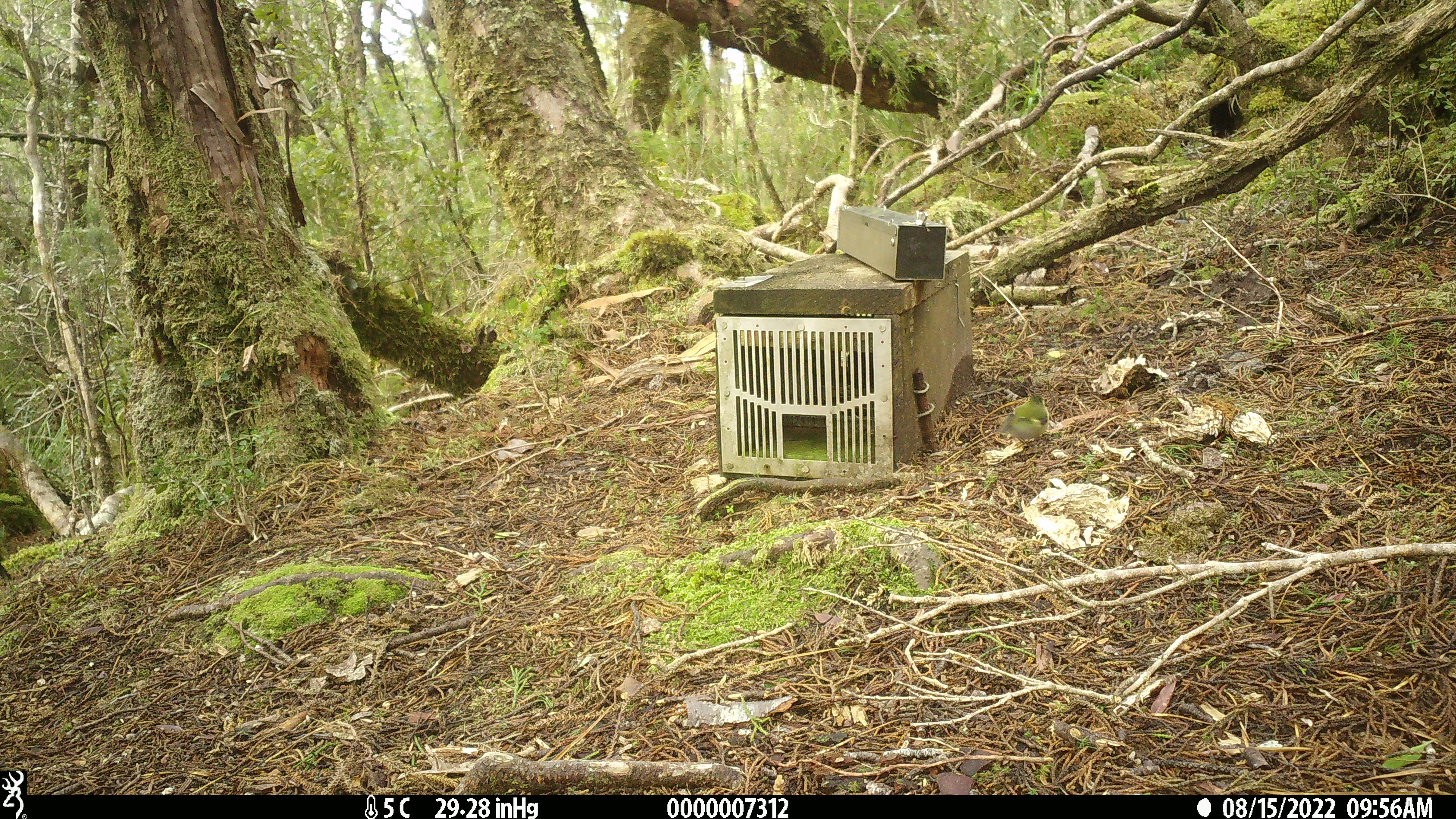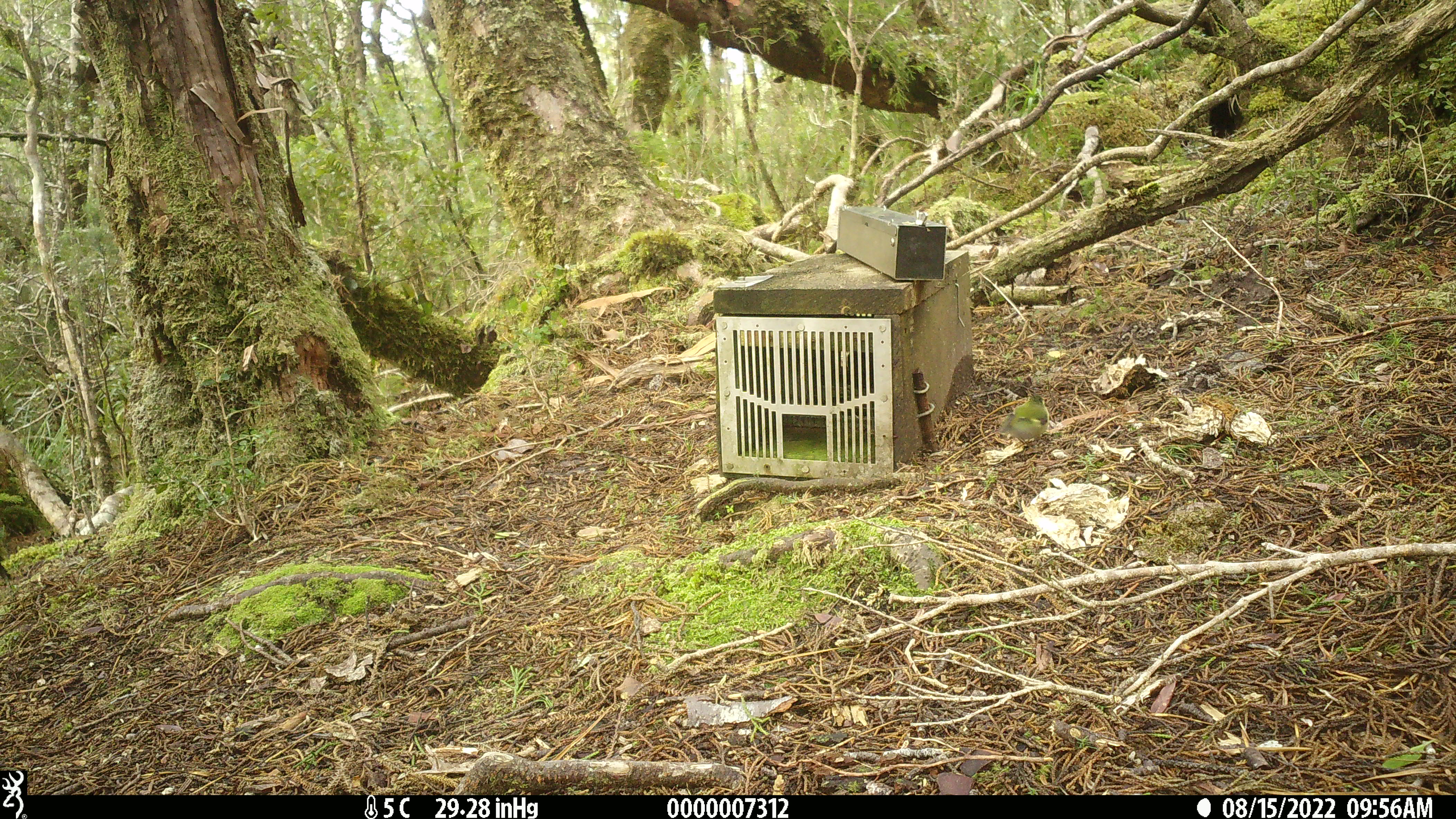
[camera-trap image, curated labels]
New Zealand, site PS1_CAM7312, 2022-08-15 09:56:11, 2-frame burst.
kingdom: Animalia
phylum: Chordata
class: Aves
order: Passeriformes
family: Acanthisittidae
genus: Acanthisitta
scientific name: Acanthisitta chloris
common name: rifleman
Rifleman (Acanthisitta chloris).